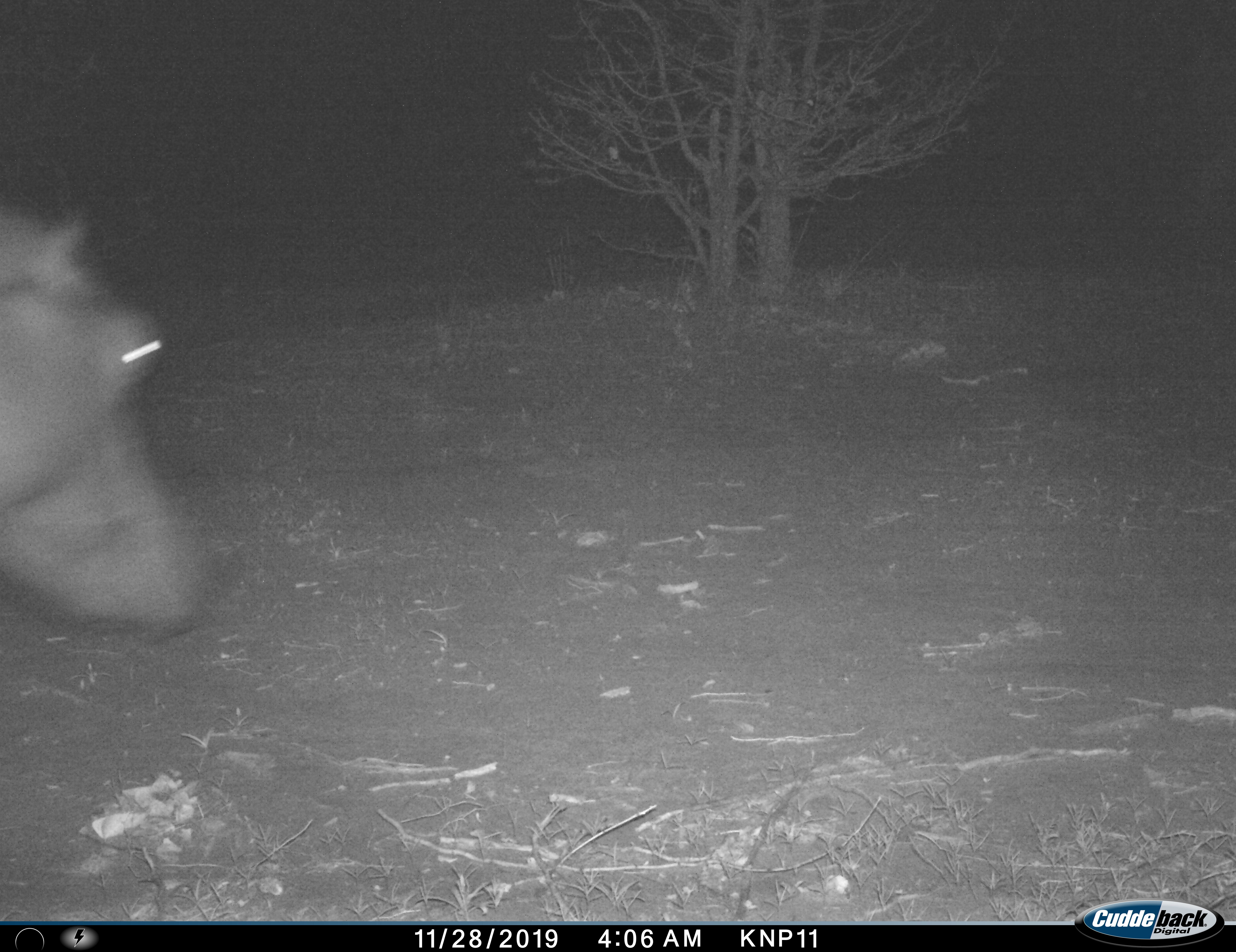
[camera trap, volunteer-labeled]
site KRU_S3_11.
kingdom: Animalia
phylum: Chordata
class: Mammalia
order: Artiodactyla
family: Hippopotamidae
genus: Hippopotamus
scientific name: Hippopotamus amphibius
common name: hippopotamus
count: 1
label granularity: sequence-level